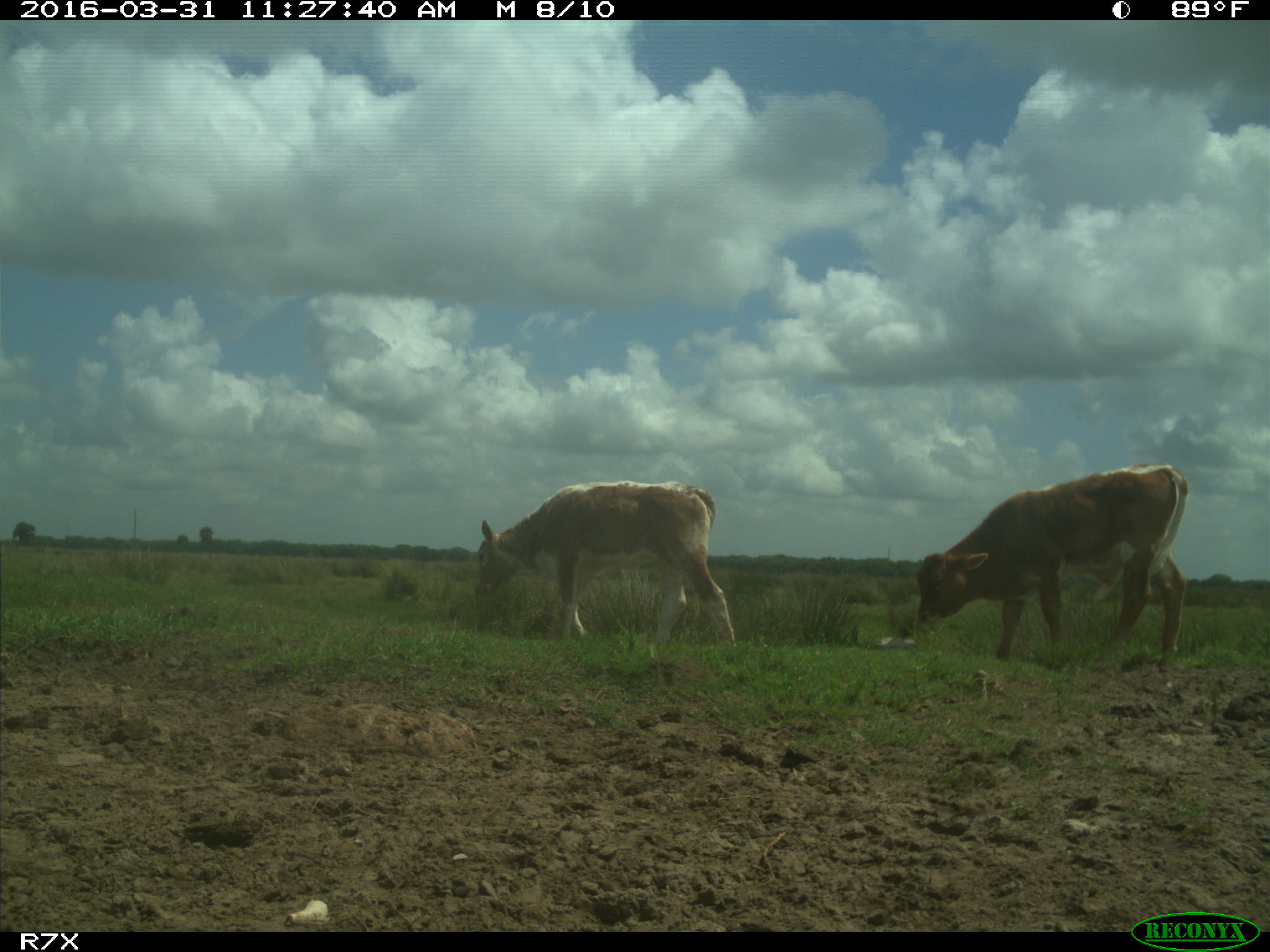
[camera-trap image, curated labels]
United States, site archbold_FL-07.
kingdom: Animalia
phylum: Chordata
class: Mammalia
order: Artiodactyla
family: Bovidae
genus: Bos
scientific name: Bos taurus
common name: domestic cow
Bos taurus (domestic cow).